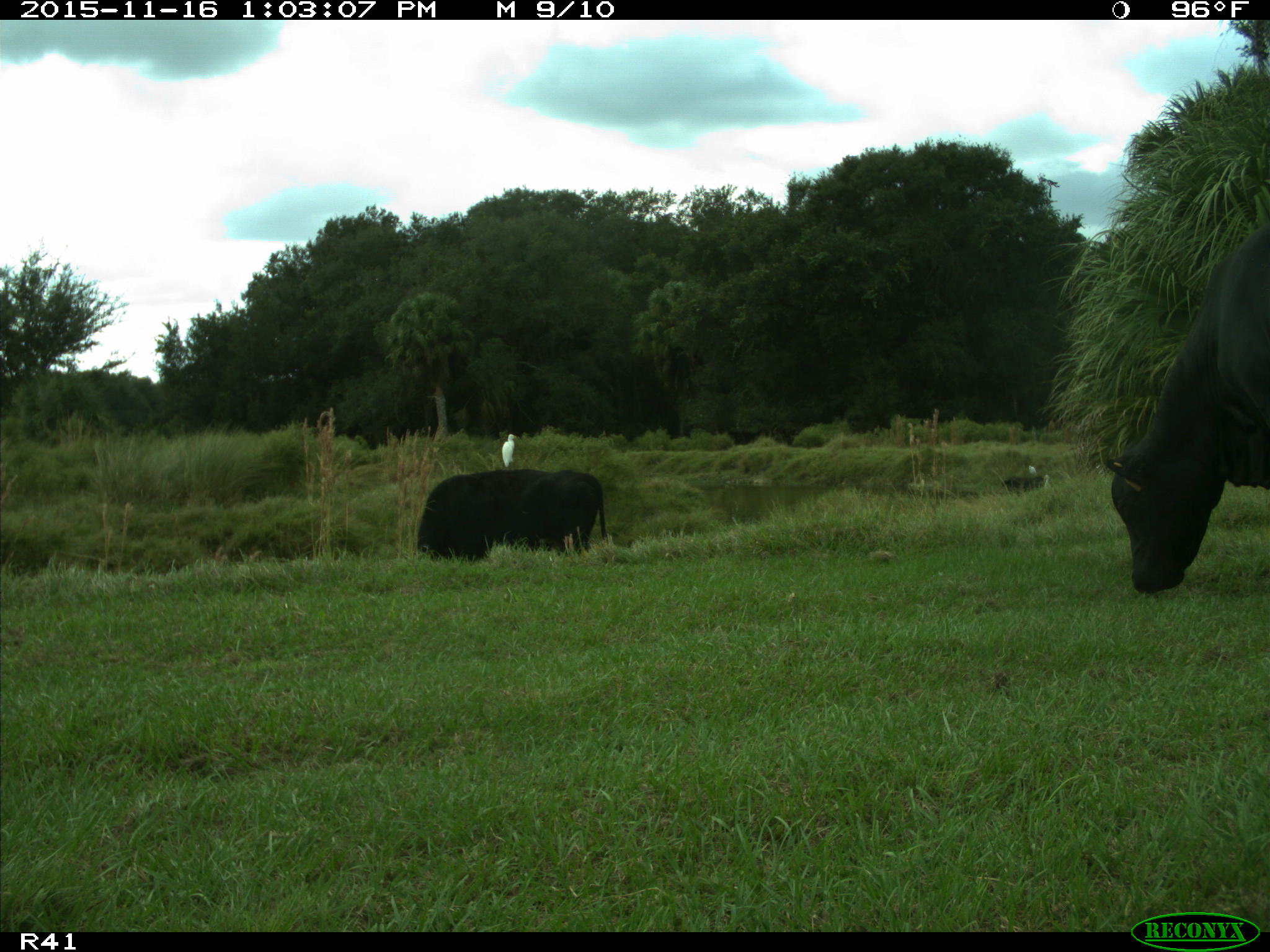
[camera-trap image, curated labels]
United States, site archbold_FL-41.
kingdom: Animalia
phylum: Chordata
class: Mammalia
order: Artiodactyla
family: Bovidae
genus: Bos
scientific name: Bos taurus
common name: domestic cow